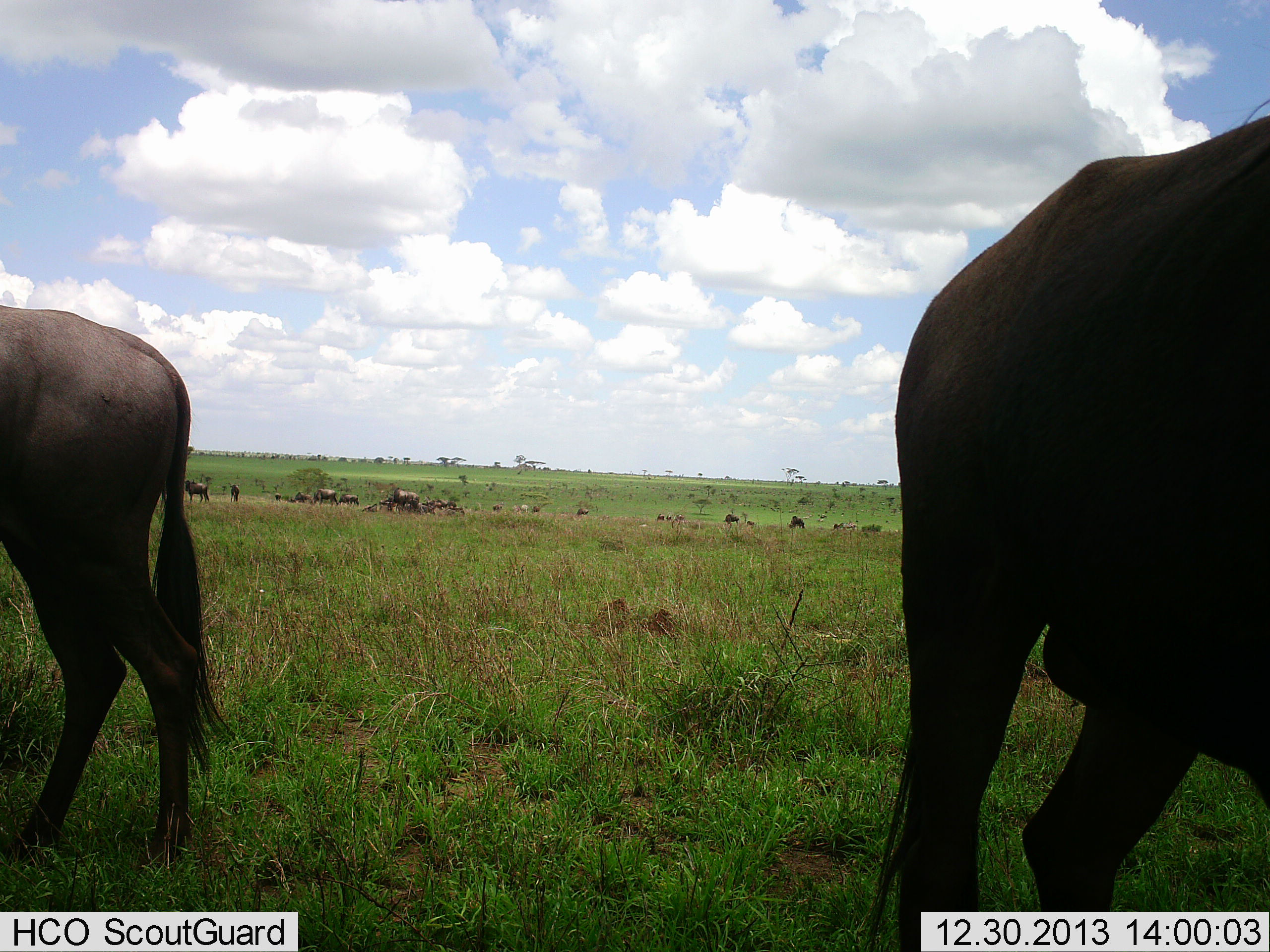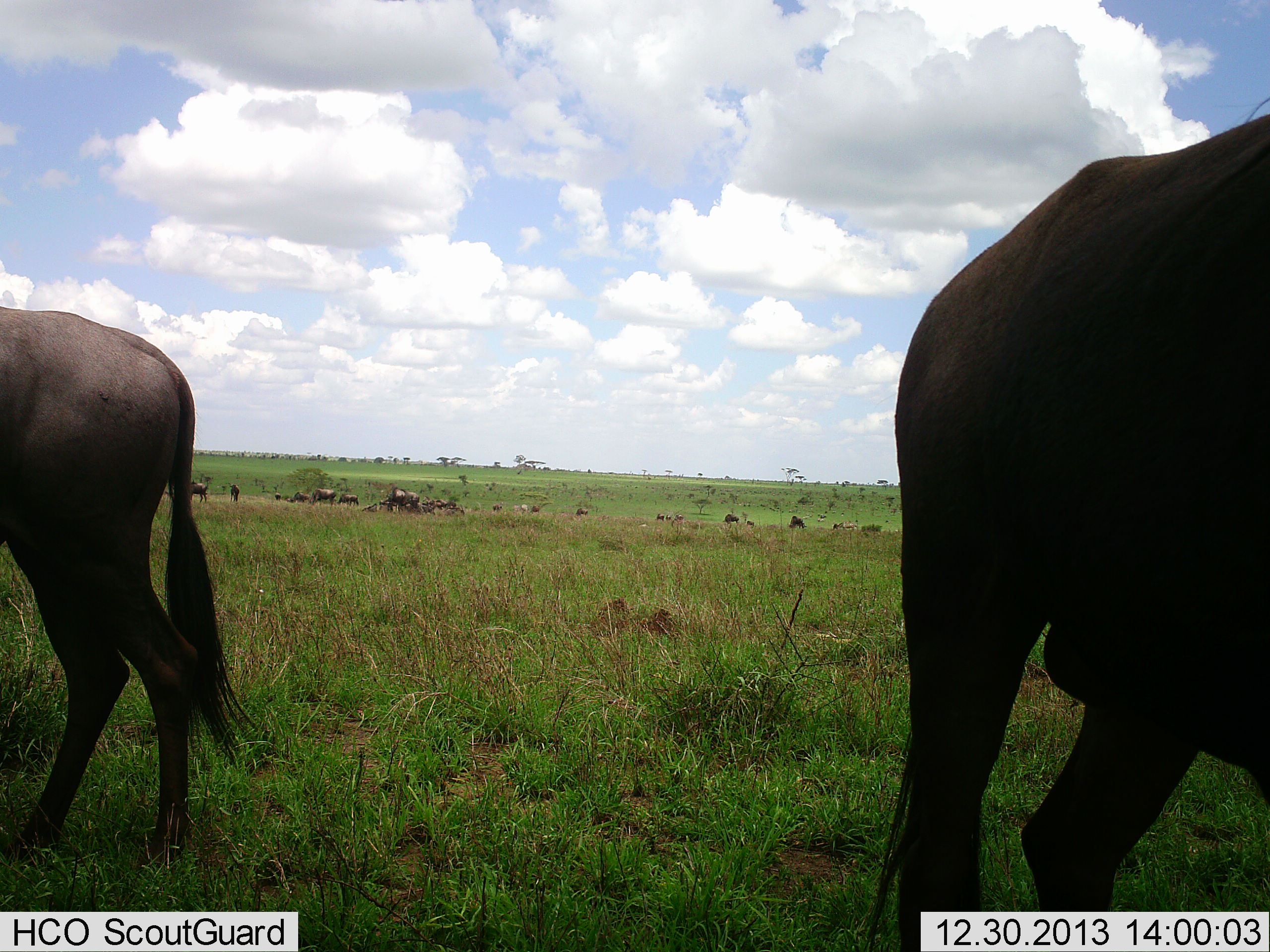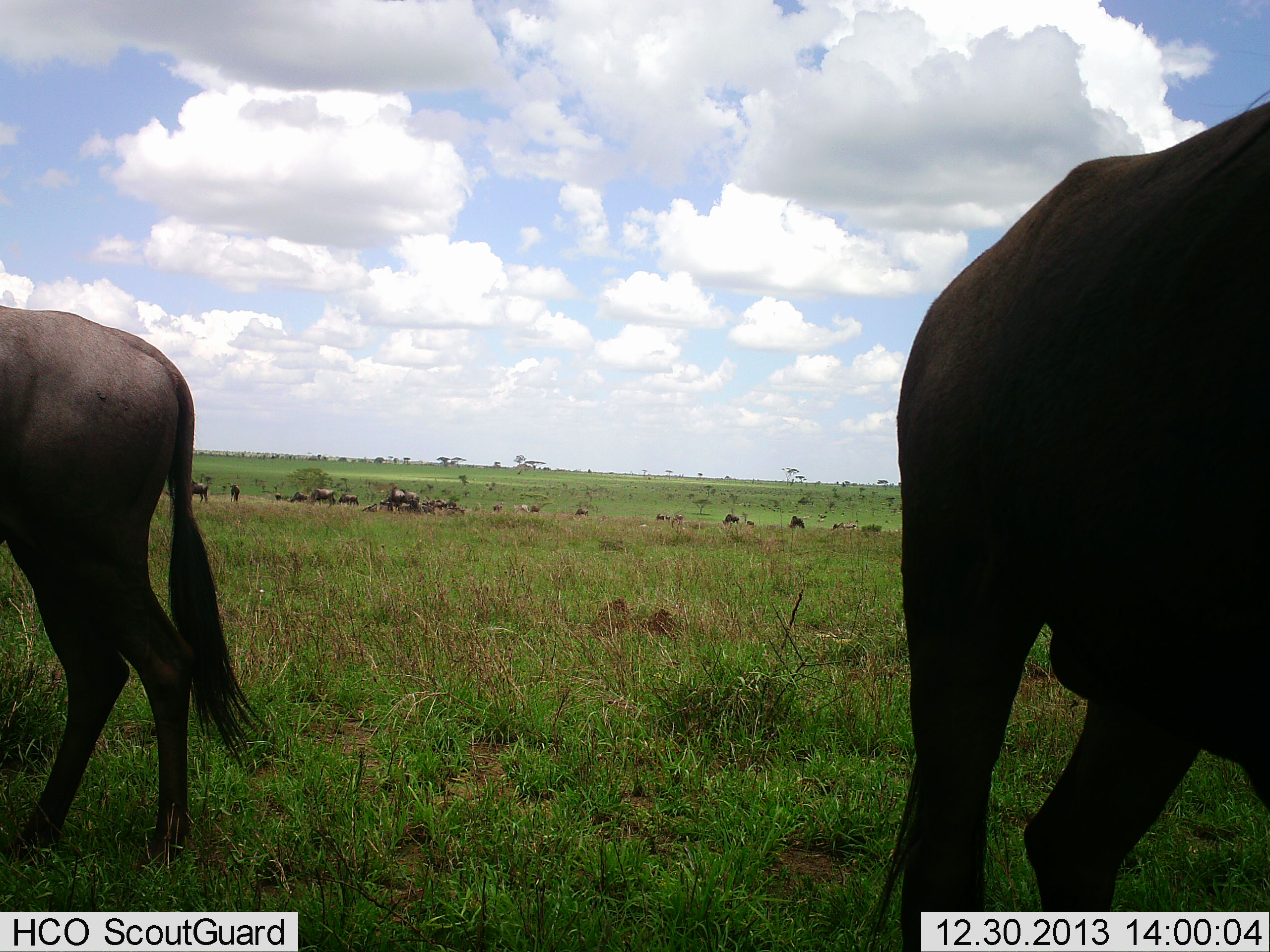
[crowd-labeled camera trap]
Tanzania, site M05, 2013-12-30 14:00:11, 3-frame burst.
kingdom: Animalia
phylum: Chordata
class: Mammalia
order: Artiodactyla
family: Bovidae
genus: Connochaetes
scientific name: Connochaetes taurinus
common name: blue wildebeest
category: wildebeest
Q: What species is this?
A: Wildebeest (blue wildebeest) (Connochaetes taurinus).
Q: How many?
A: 7.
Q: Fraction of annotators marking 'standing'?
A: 91%.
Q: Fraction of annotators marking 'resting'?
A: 9%.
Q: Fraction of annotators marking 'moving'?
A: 36%.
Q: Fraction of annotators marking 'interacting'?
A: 0%.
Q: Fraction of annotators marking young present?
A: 0%.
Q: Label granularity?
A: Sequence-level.